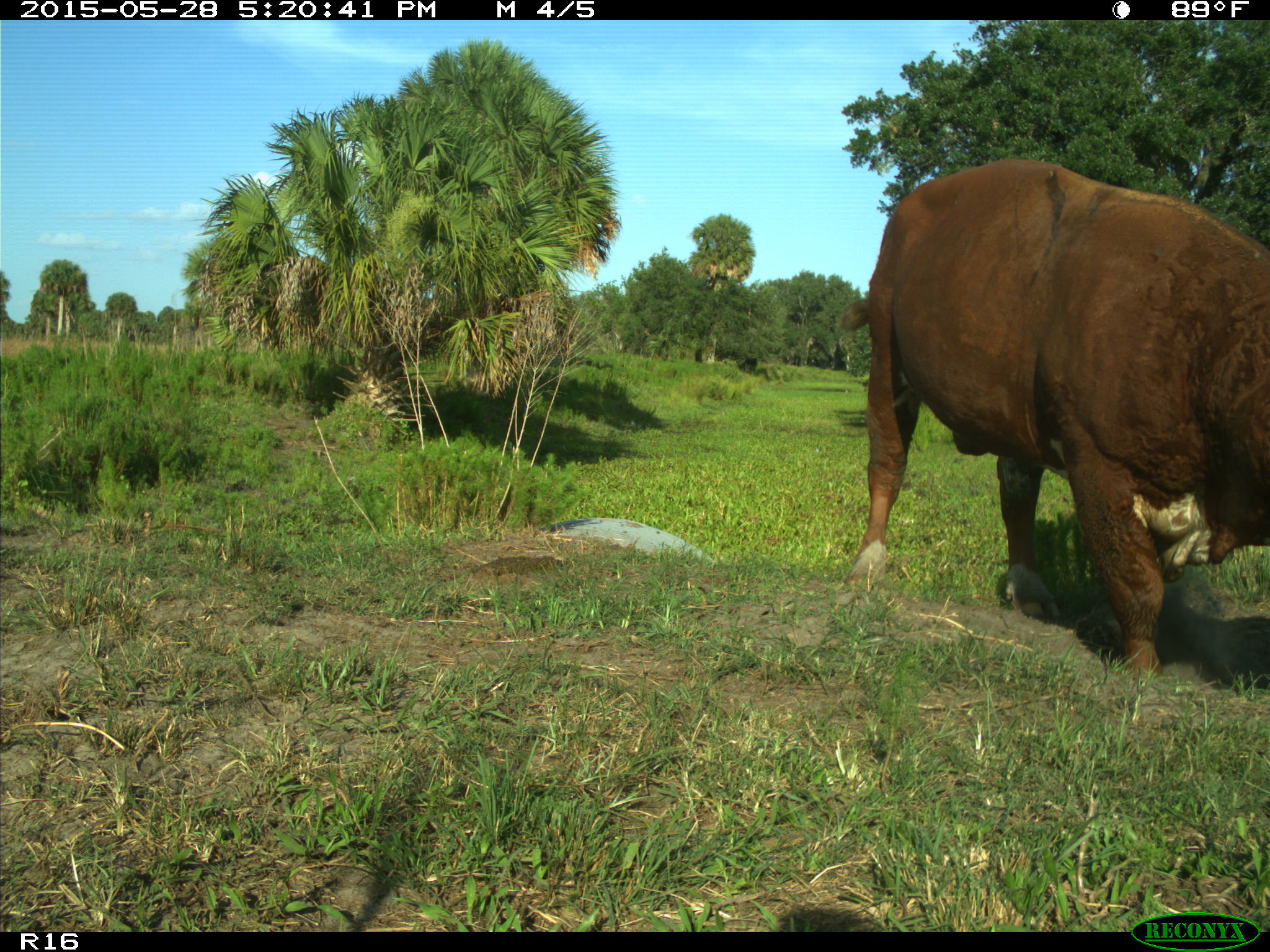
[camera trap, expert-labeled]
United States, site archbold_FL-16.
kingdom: Animalia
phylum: Chordata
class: Mammalia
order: Artiodactyla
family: Bovidae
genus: Bos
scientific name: Bos taurus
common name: domestic cow